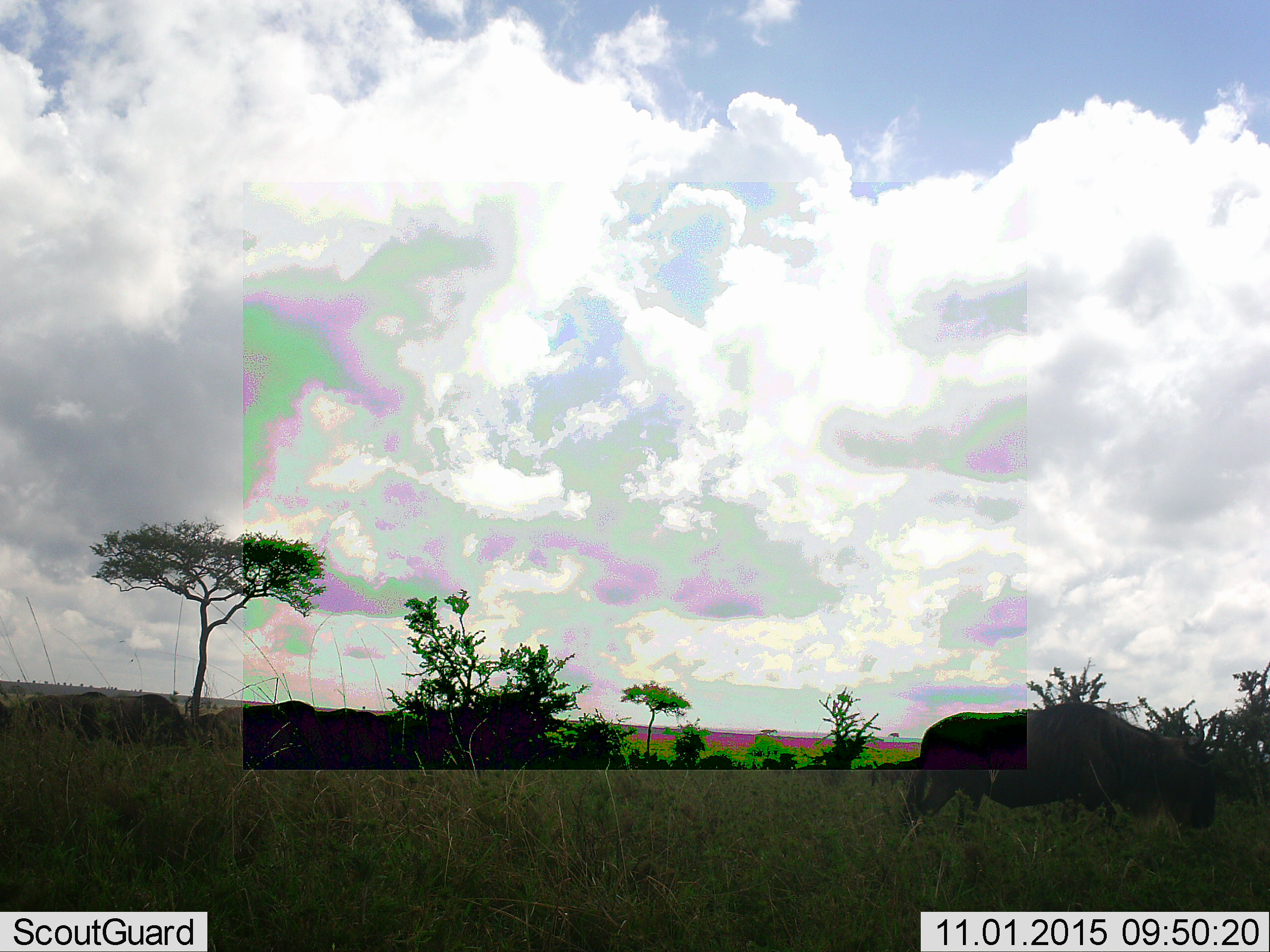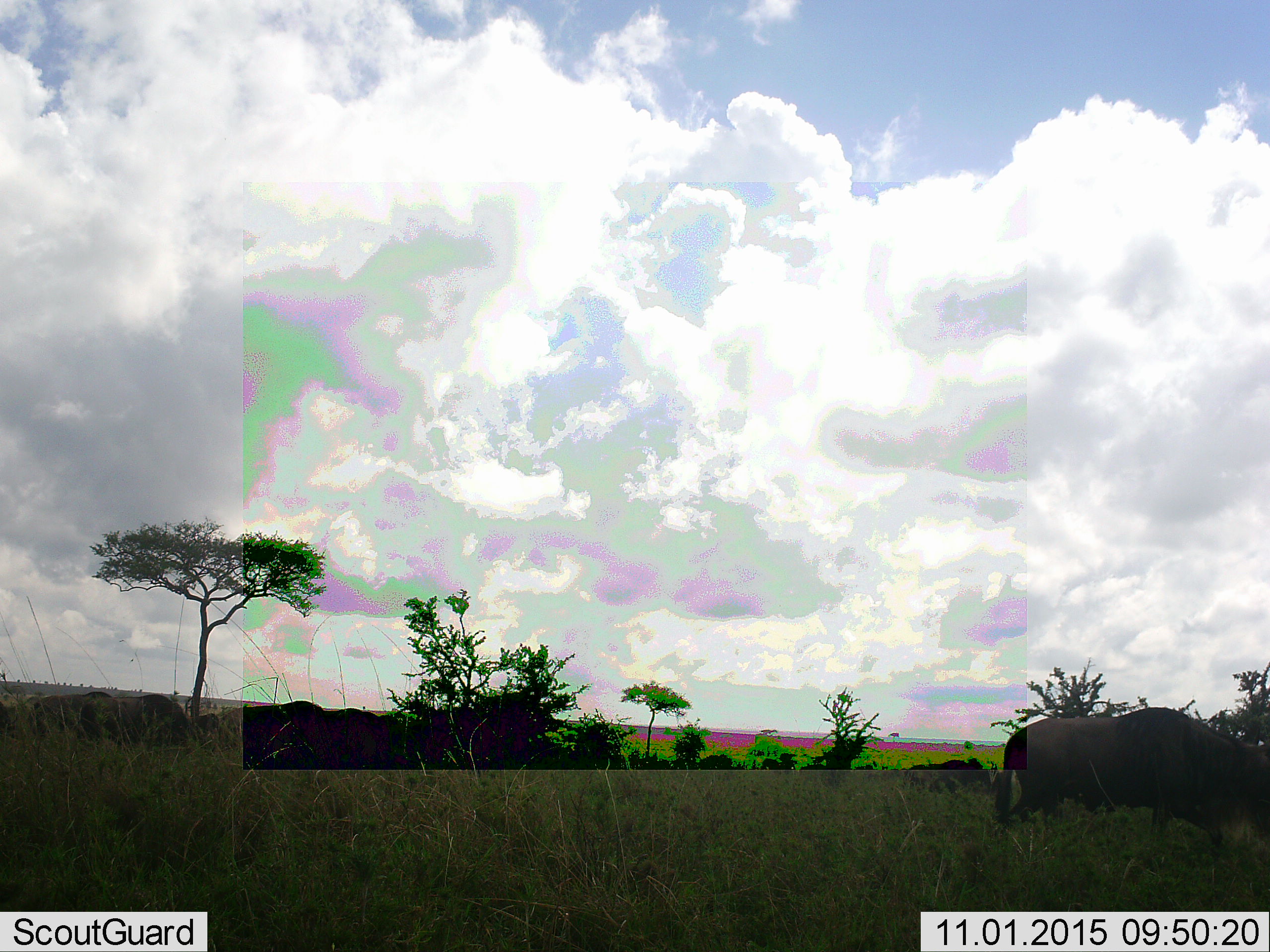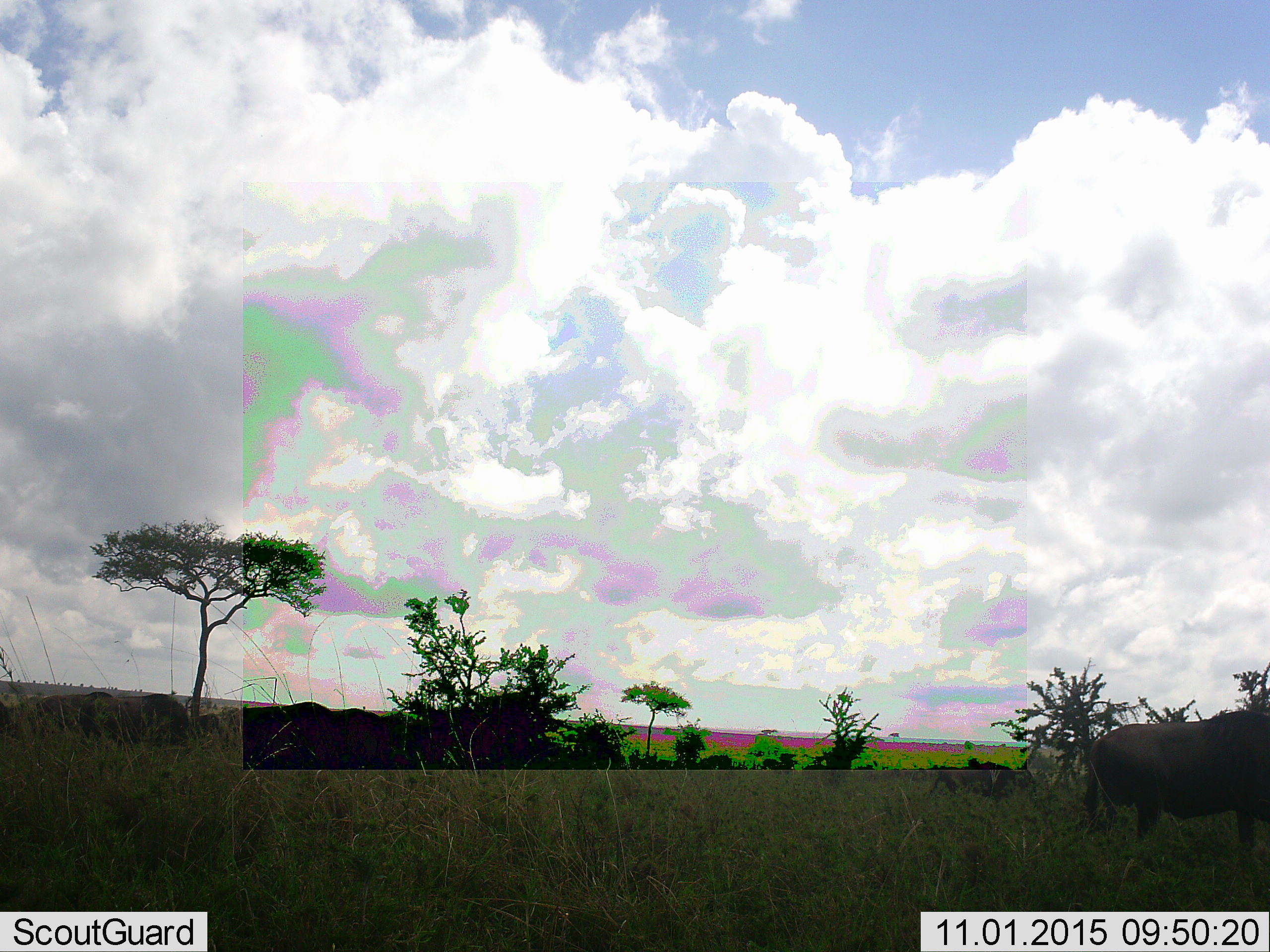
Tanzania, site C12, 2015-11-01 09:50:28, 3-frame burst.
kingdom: Animalia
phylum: Chordata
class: Mammalia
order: Artiodactyla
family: Bovidae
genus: Connochaetes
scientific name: Connochaetes taurinus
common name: blue wildebeest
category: wildebeest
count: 2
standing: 25%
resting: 0%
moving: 75%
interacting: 0%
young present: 12%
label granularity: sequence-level